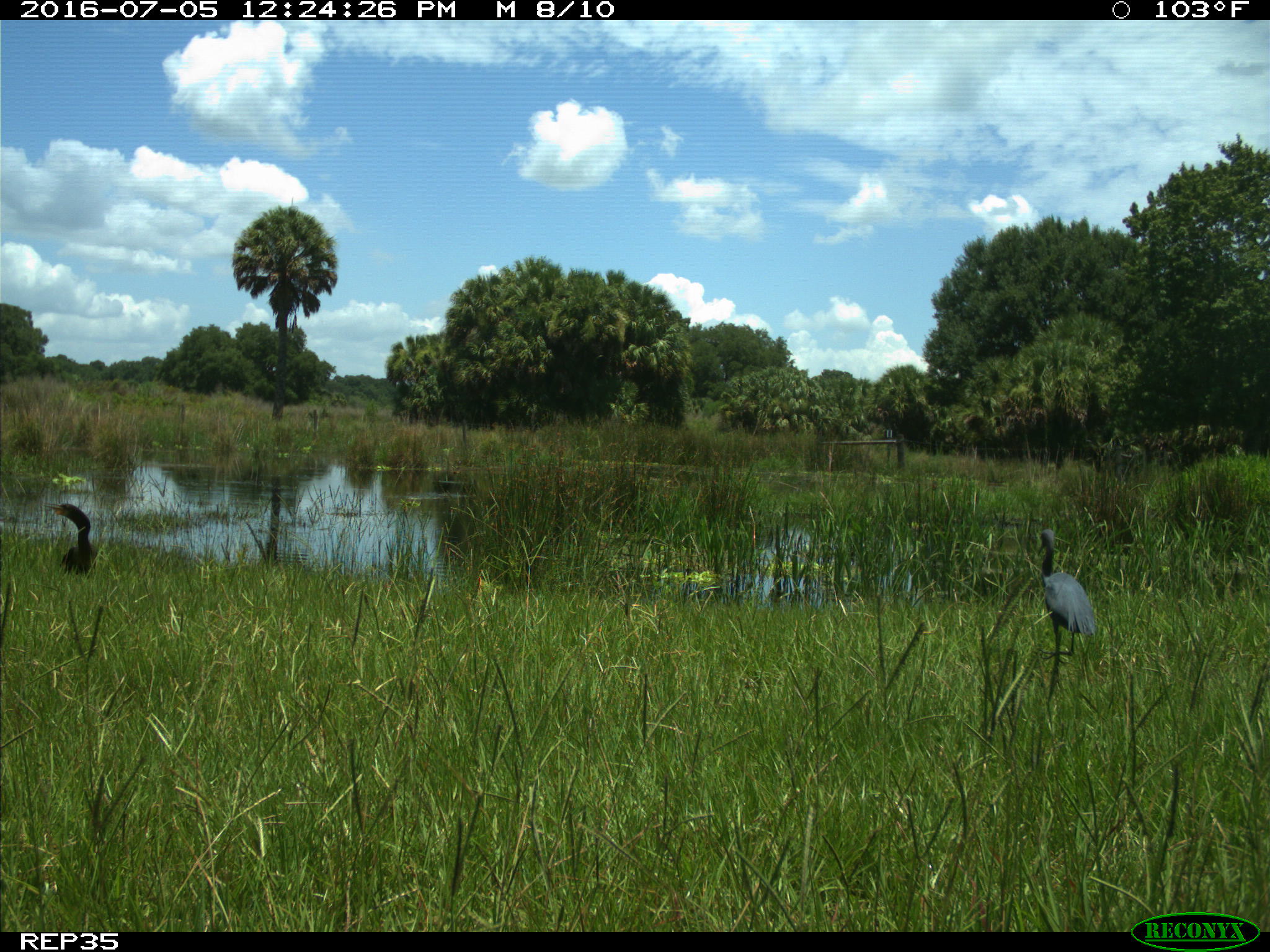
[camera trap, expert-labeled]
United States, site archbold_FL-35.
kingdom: Animalia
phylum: Chordata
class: Aves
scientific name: Aves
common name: birds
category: unidentified bird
Unidentified bird (birds) (Aves).